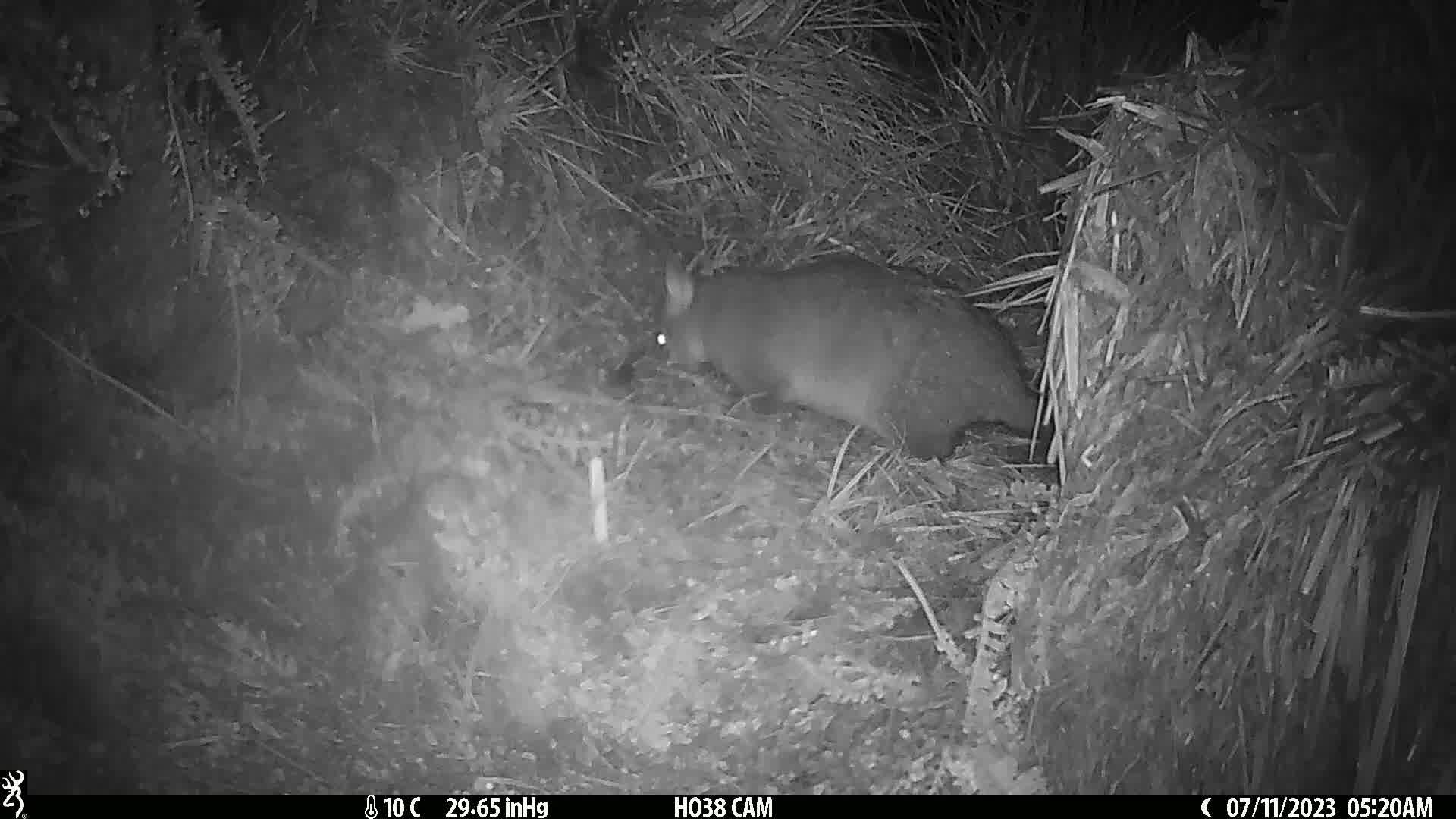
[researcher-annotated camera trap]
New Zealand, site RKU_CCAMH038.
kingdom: Animalia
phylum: Chordata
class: Mammalia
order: Diprotodontia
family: Phalangeridae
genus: Trichosurus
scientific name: Trichosurus vulpecula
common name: common brushtail possum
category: possum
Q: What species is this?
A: Possum (common brushtail possum) (Trichosurus vulpecula).